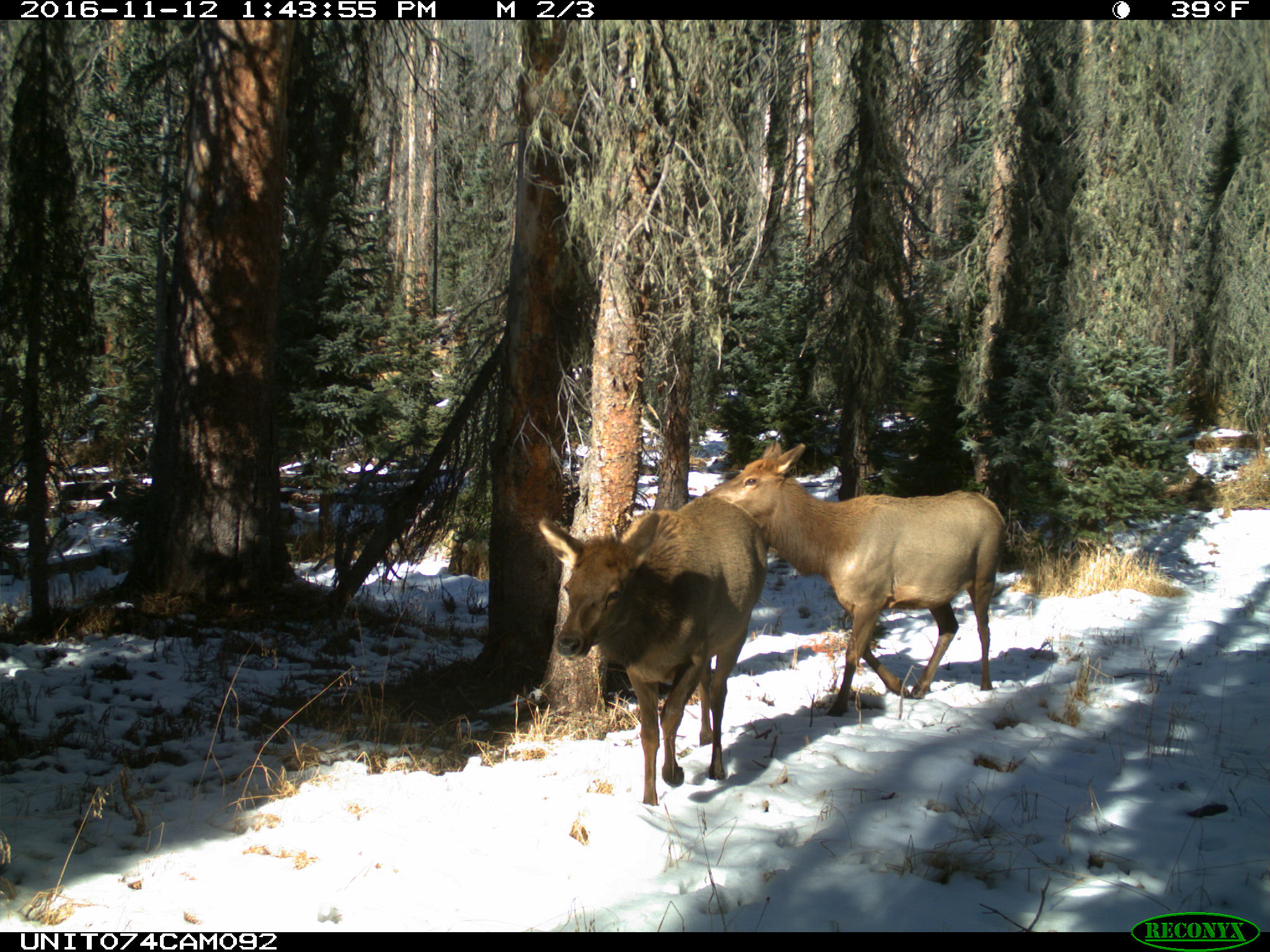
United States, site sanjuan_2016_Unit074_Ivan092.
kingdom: Animalia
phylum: Chordata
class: Mammalia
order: Artiodactyla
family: Cervidae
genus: Cervus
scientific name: Cervus elaphus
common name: red deer